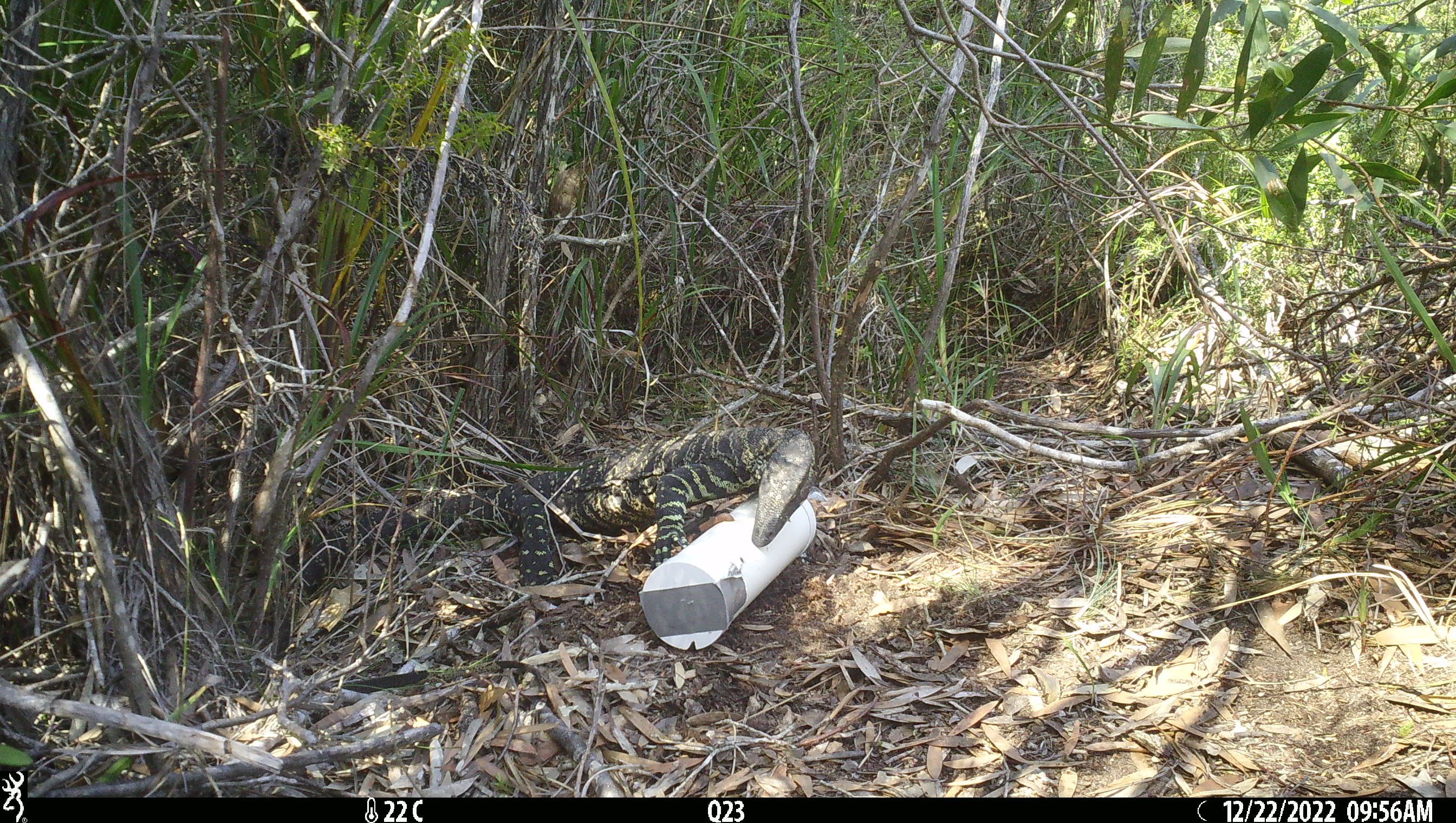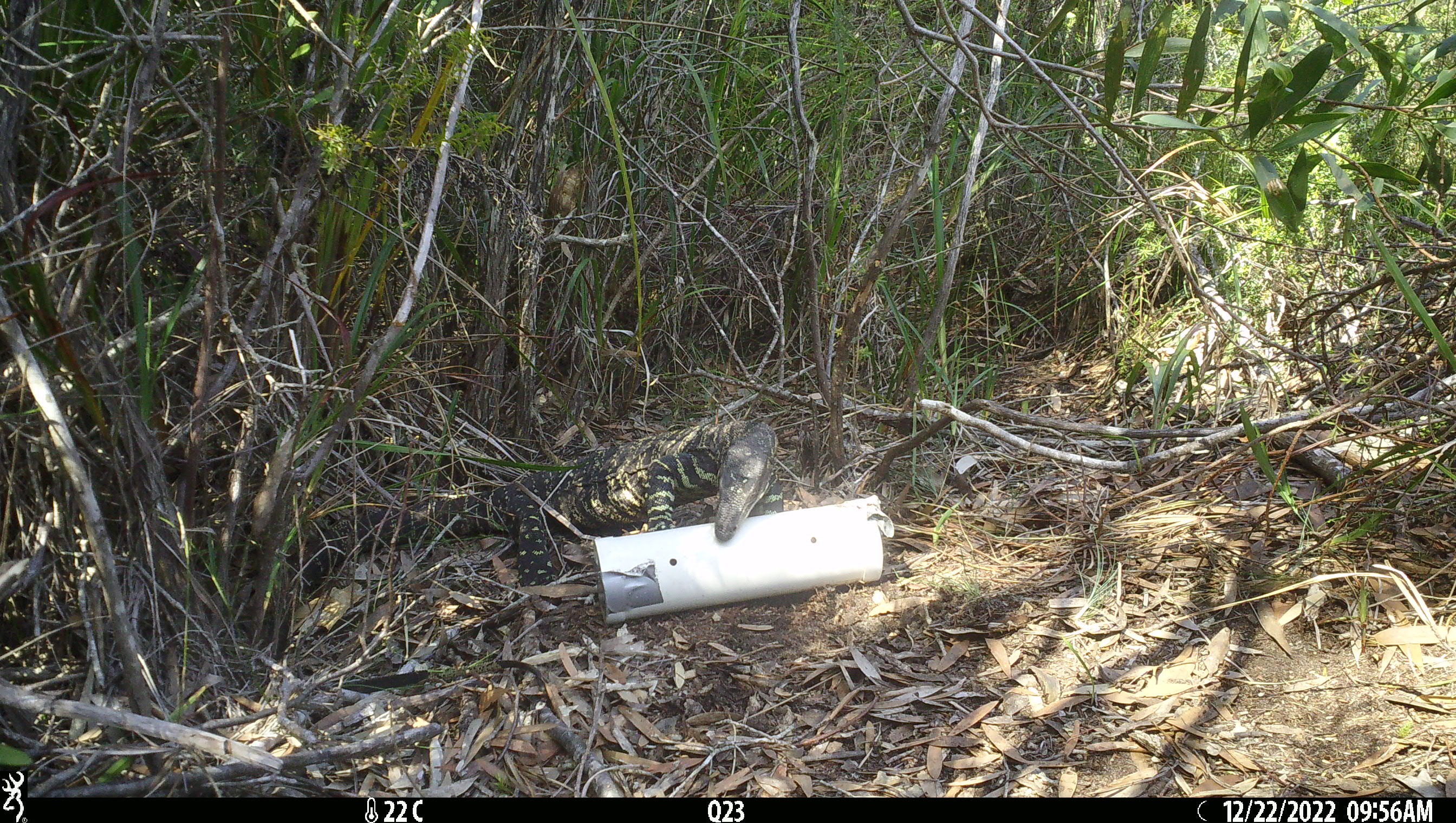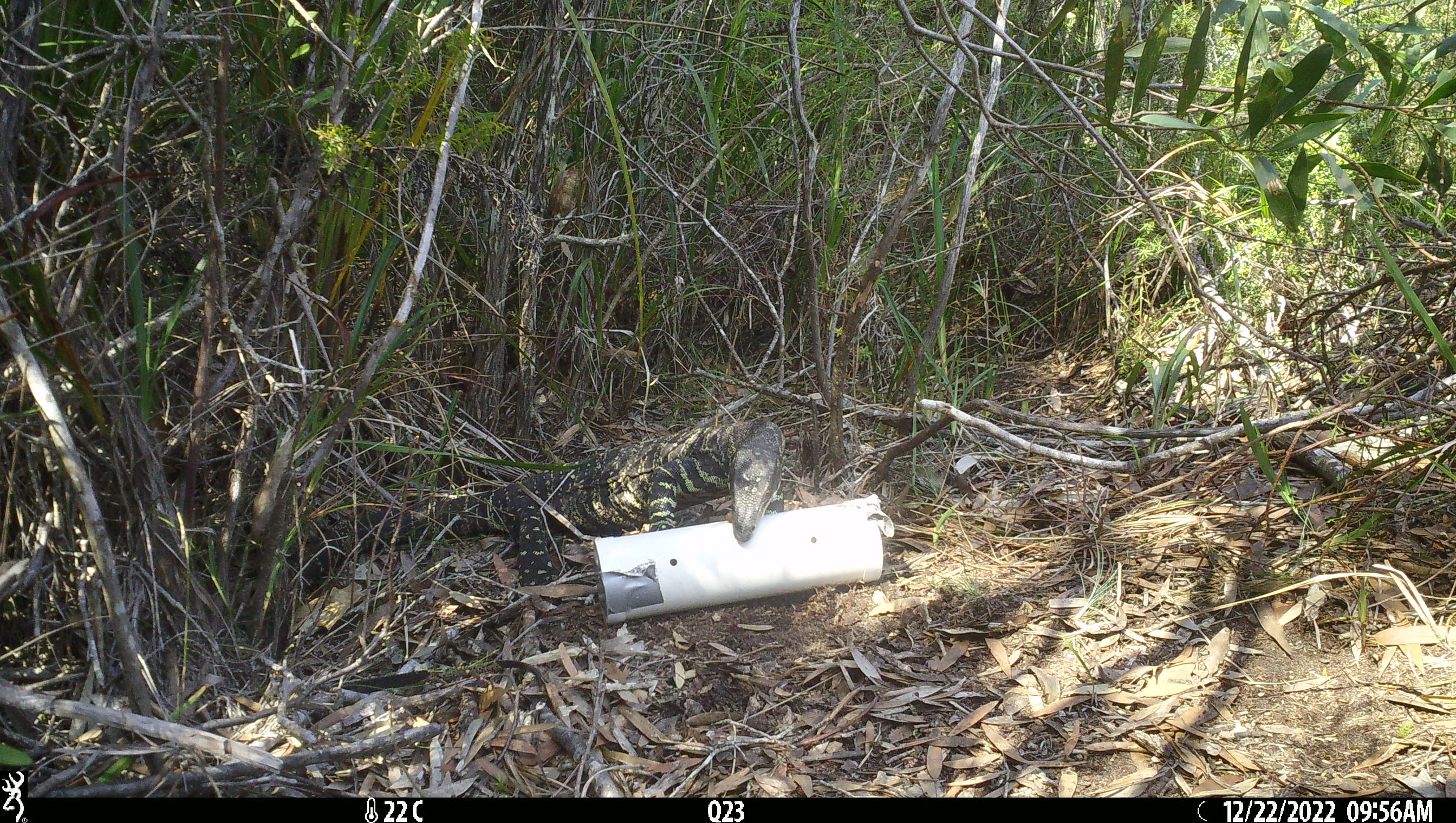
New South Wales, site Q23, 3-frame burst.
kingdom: Animalia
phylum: Chordata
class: Reptilia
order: Squamata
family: Varanidae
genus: Varanus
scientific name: Varanus varius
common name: lace monitor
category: goanna